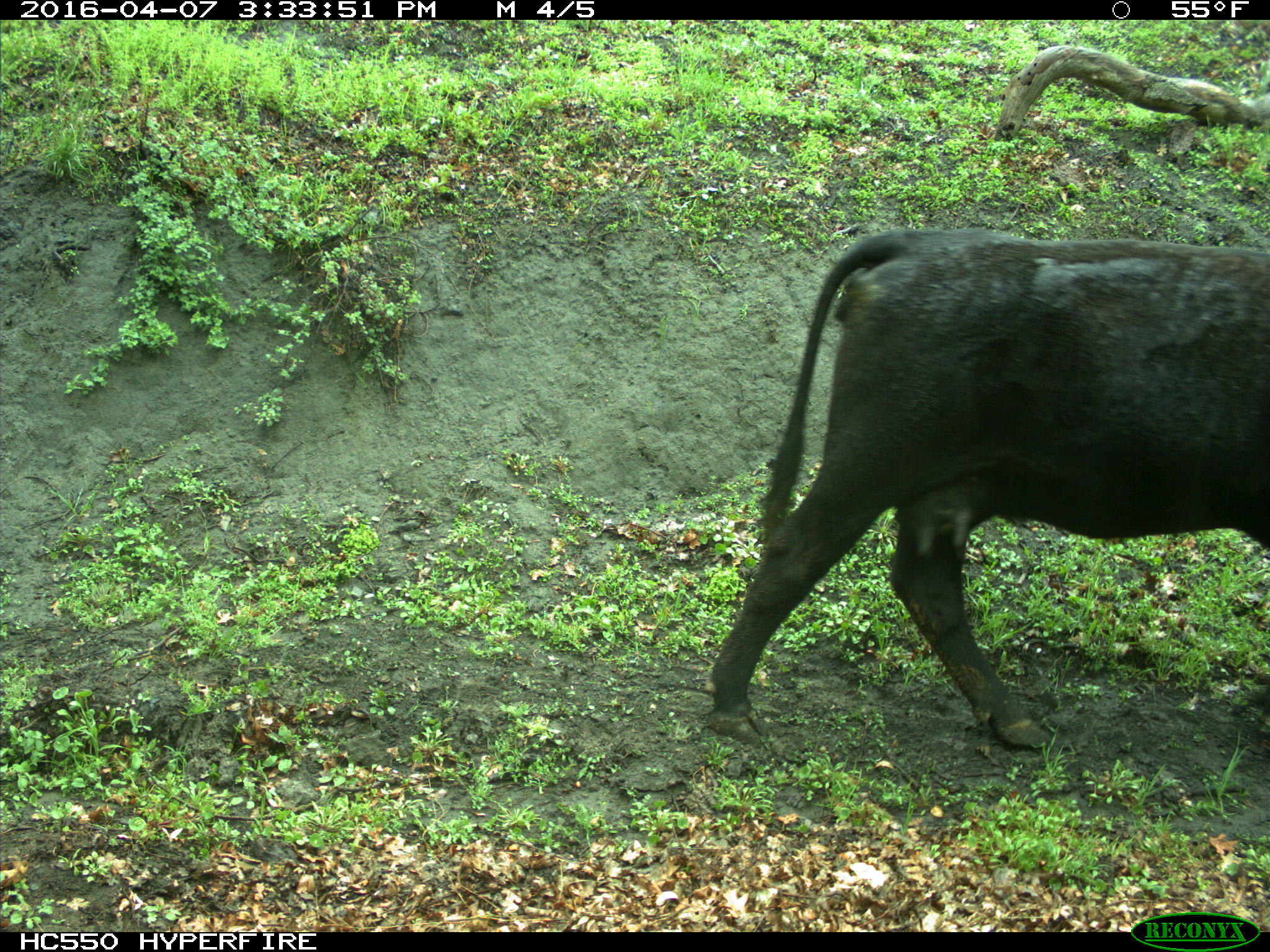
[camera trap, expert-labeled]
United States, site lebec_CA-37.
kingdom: Animalia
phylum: Chordata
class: Mammalia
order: Artiodactyla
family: Bovidae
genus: Bos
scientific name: Bos taurus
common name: domestic cow